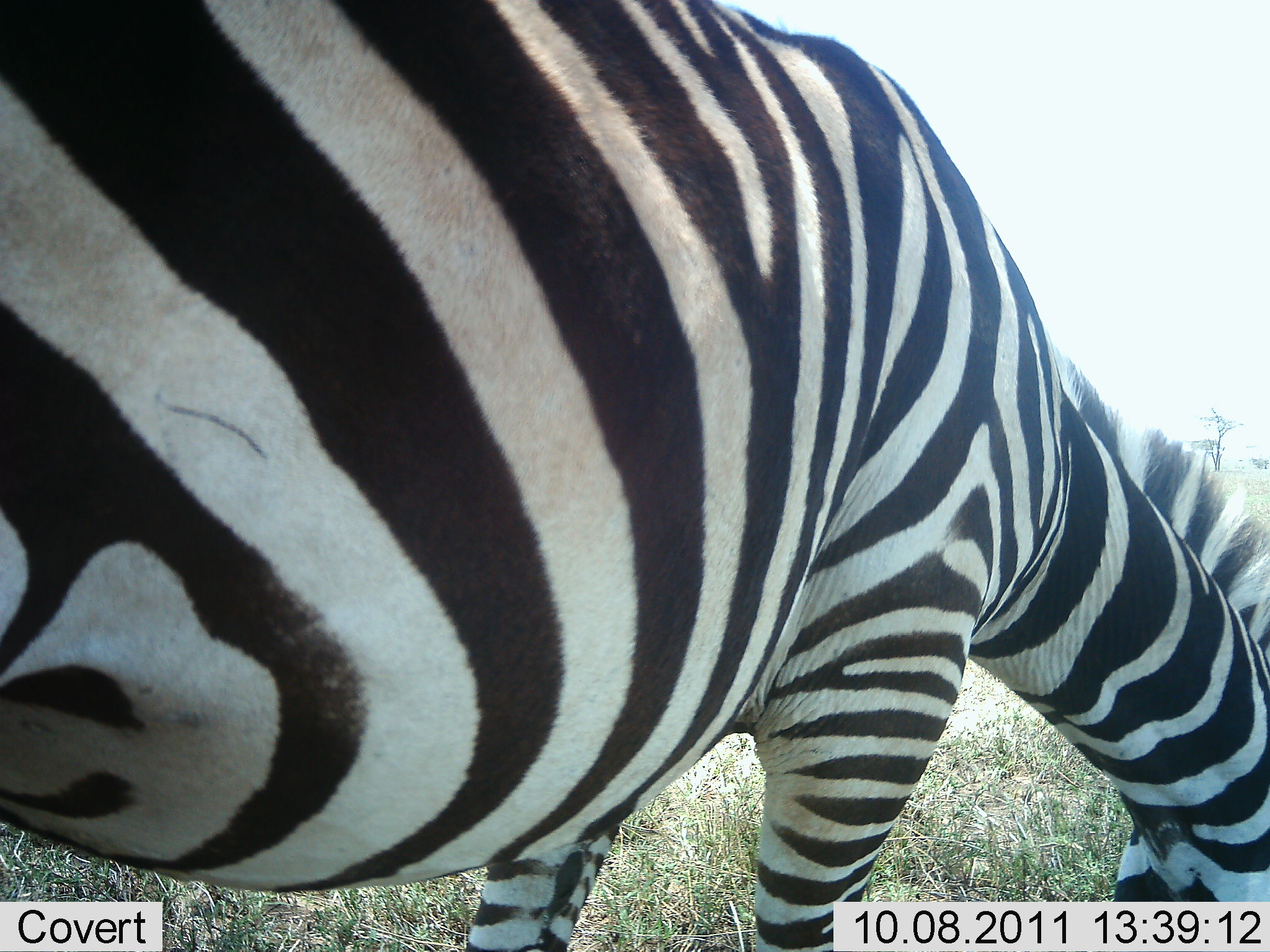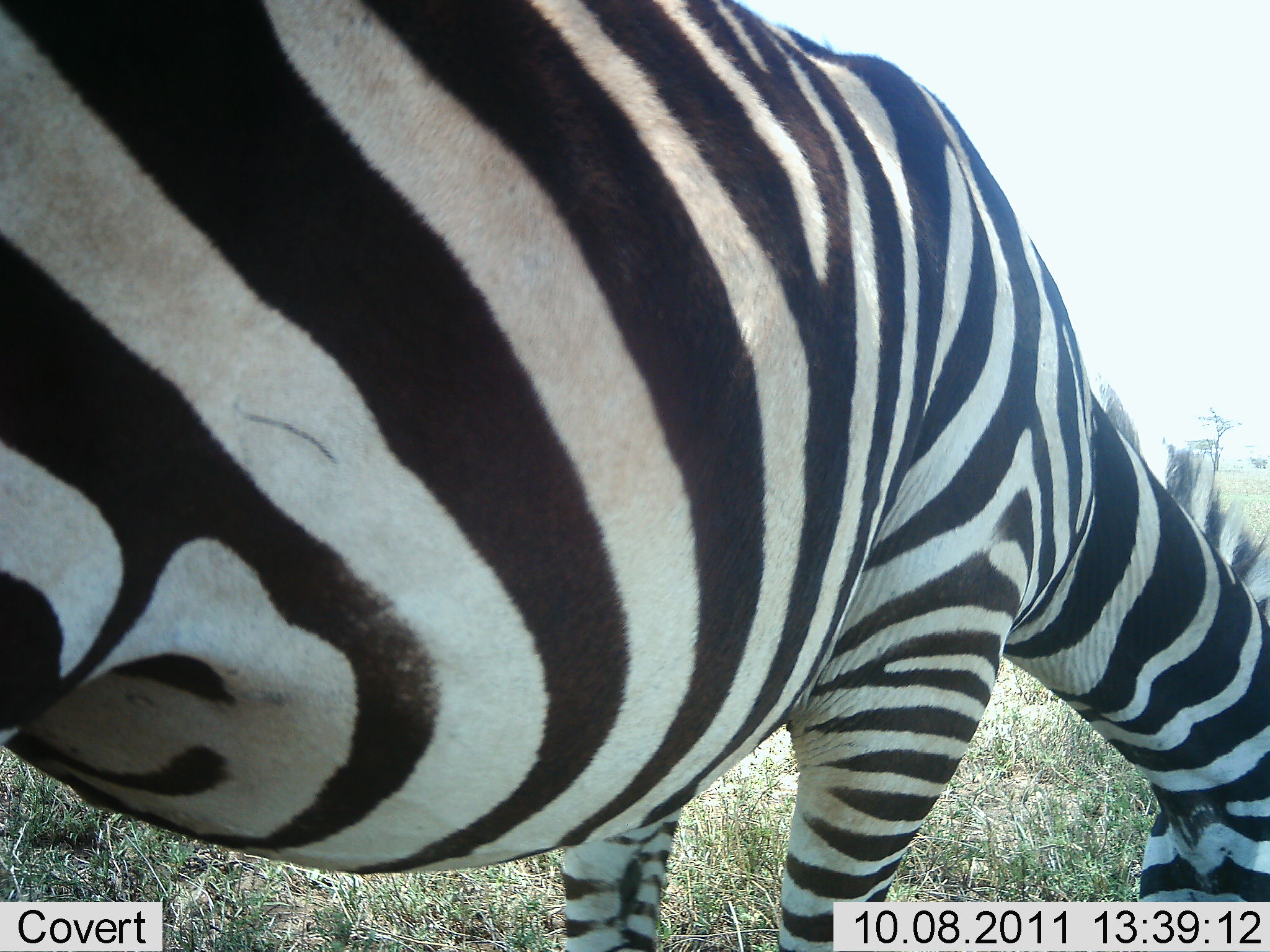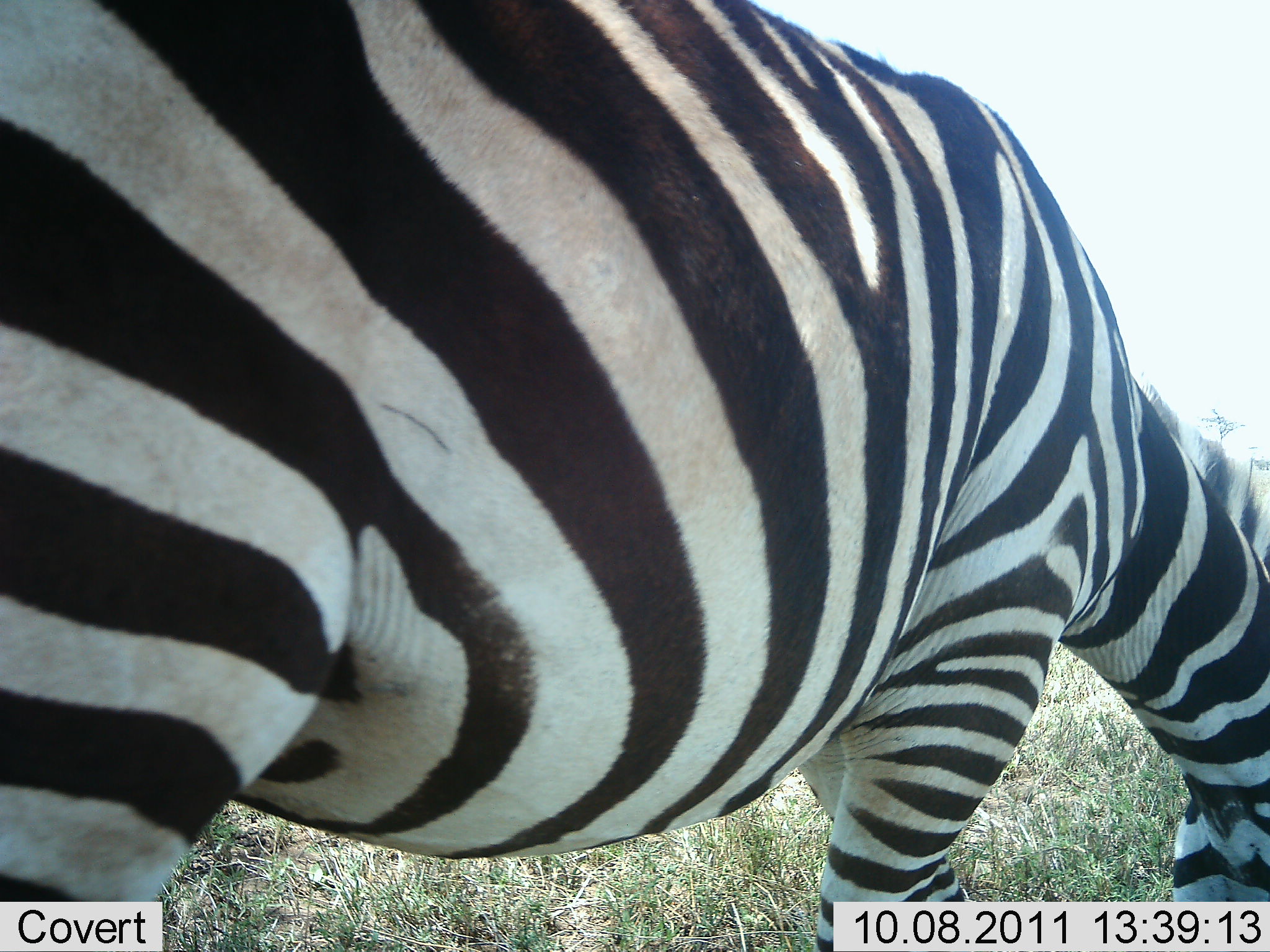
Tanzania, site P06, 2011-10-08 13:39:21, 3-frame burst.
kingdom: Animalia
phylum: Chordata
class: Mammalia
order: Perissodactyla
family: Equidae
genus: Equus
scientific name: Equus quagga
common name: plains zebra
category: zebra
Zebra (plains zebra) (Equus quagga), count 1. Behavior (volunteer vote fractions): standing 17%, resting 0%, moving 8%, interacting 0%. Young present (vote fraction): 0%. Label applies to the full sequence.